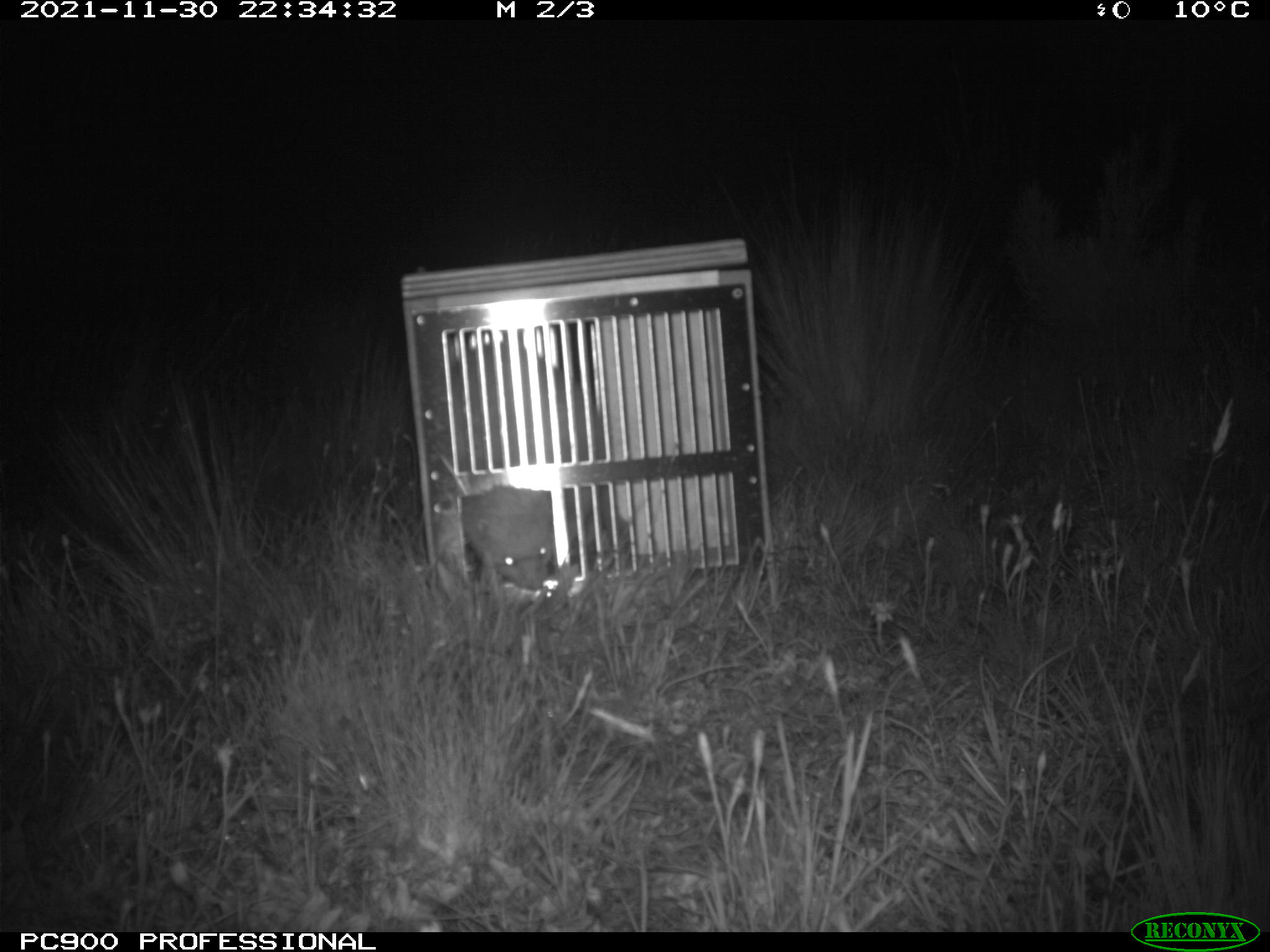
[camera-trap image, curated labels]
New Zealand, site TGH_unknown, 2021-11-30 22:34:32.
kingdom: Animalia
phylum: Chordata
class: Mammalia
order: Carnivora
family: Mustelidae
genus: Mustela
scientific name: Mustela furo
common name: ferret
Ferret (Mustela furo).